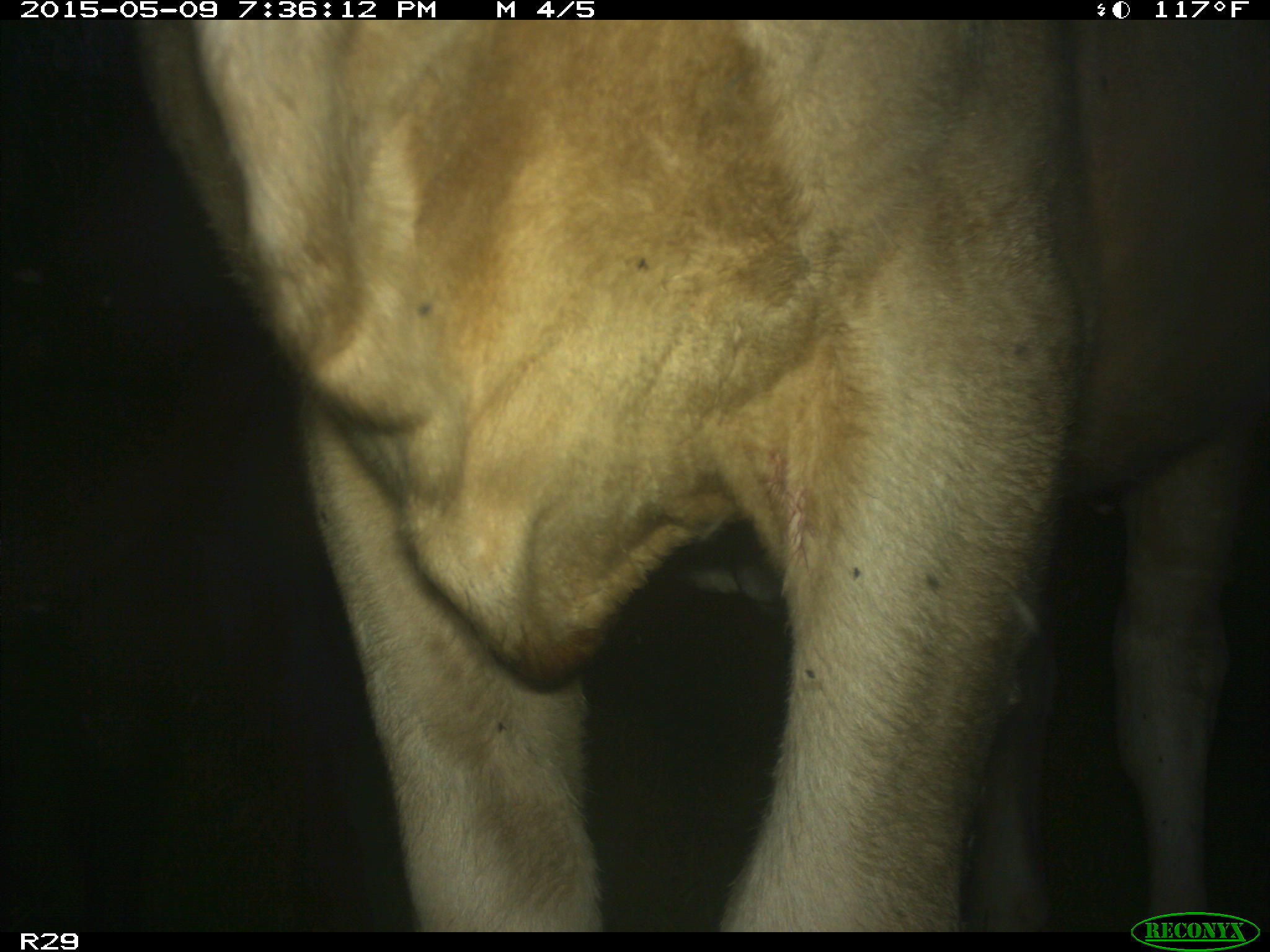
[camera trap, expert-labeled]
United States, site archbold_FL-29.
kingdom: Animalia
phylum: Chordata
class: Mammalia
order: Artiodactyla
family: Bovidae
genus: Bos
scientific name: Bos taurus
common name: domestic cow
Bos taurus (domestic cow).